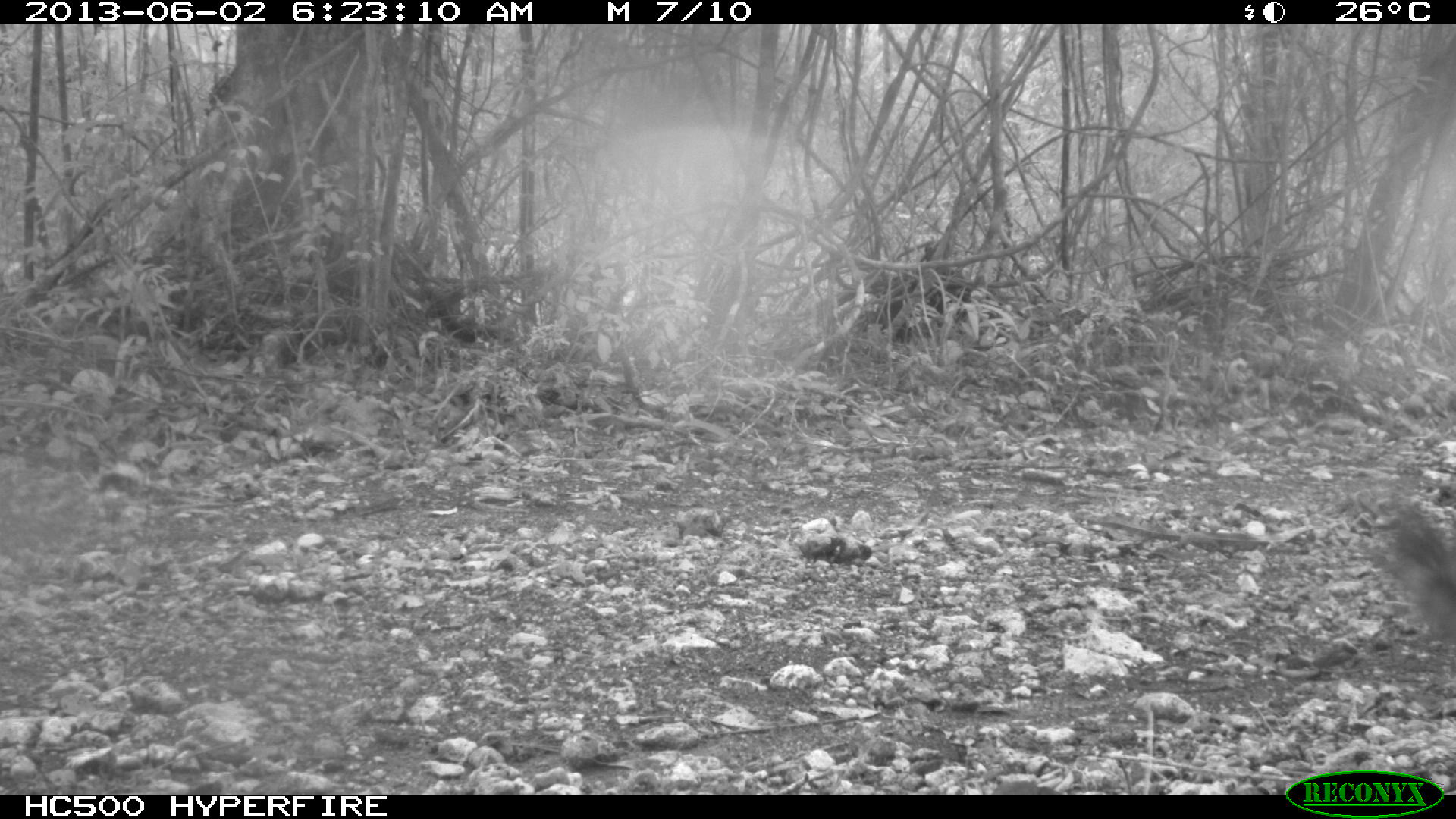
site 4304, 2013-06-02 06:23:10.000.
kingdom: Animalia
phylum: Chordata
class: Mammalia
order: Carnivora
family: Canidae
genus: Urocyon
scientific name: Urocyon cinereoargenteus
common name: gray fox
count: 1